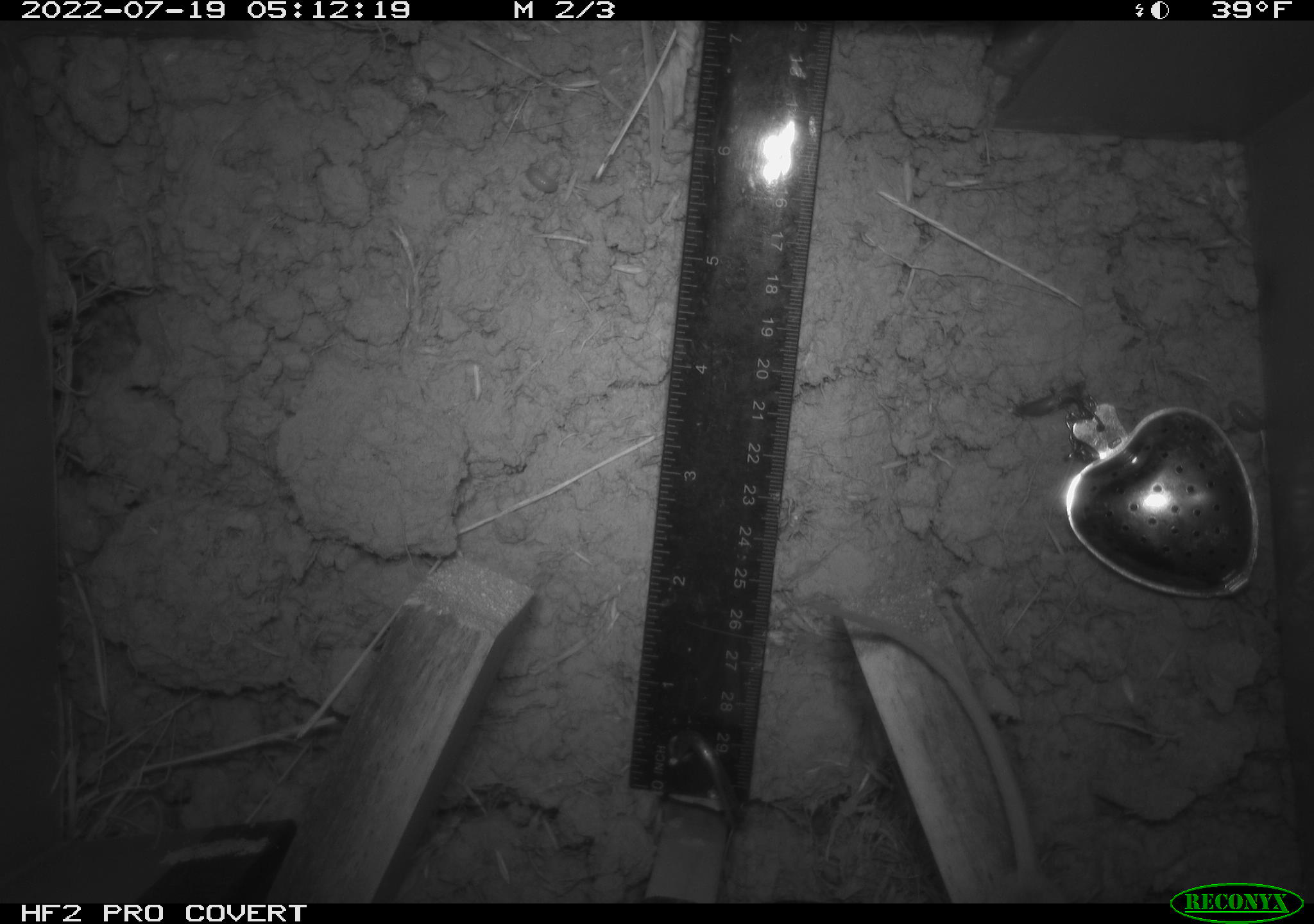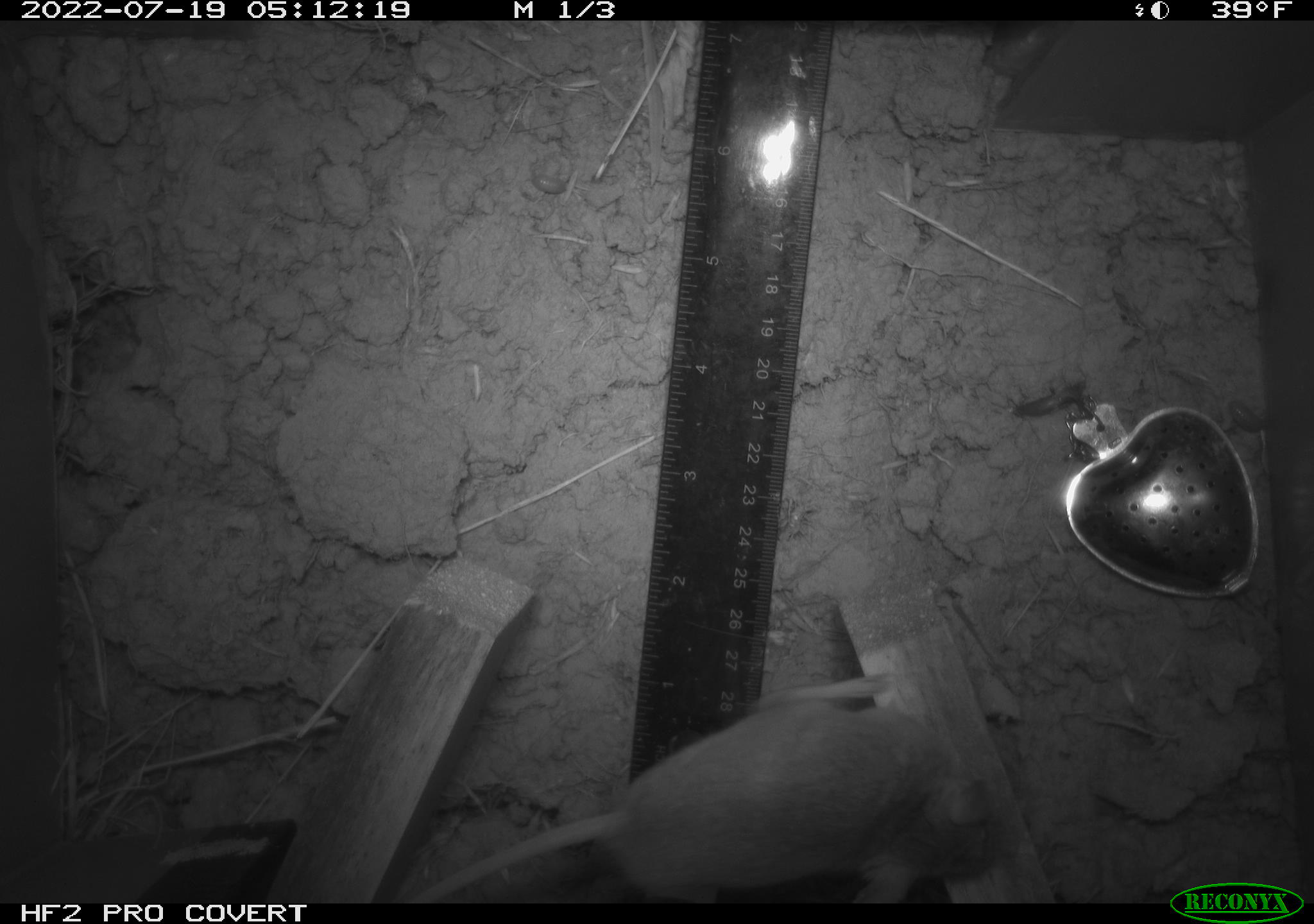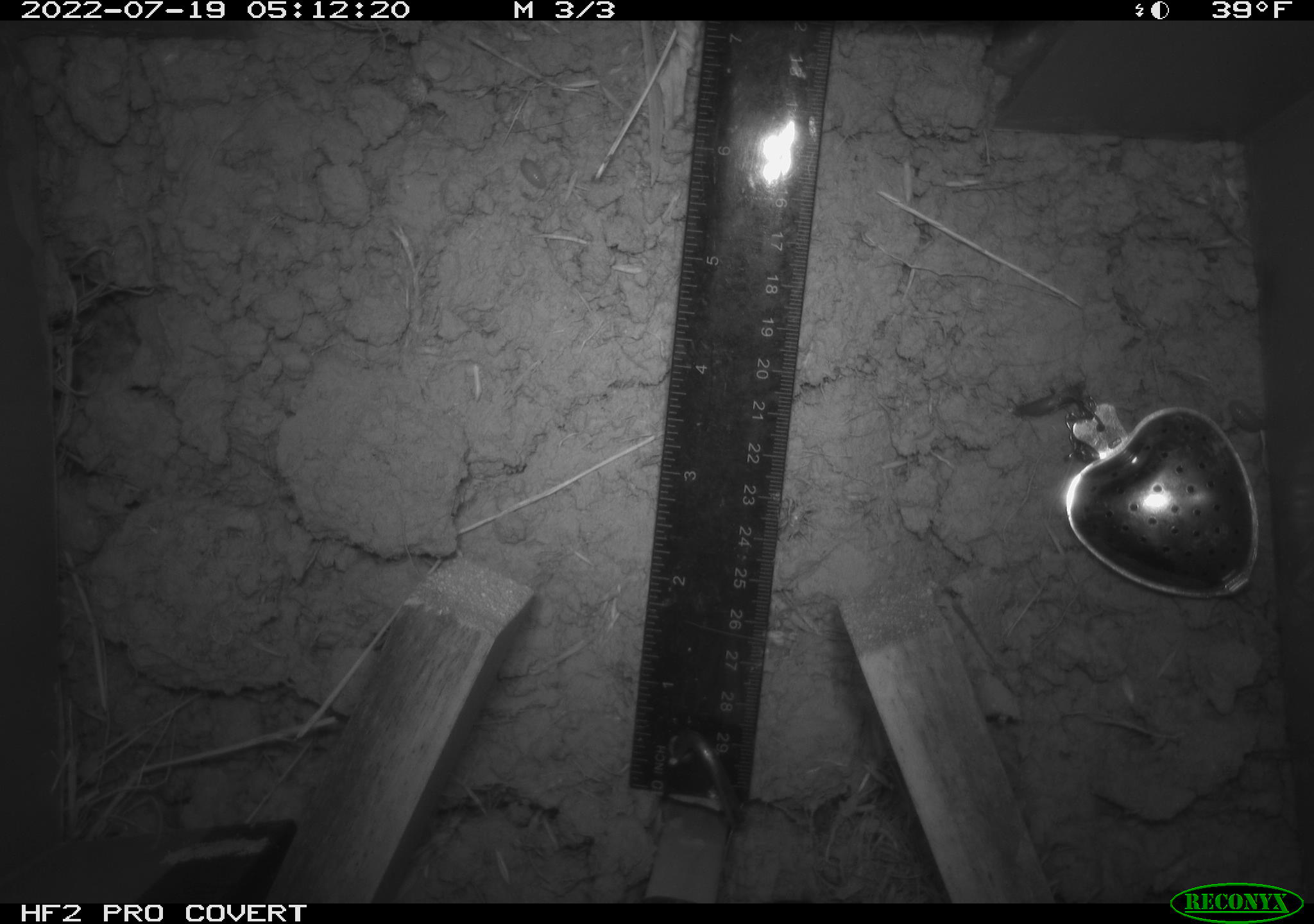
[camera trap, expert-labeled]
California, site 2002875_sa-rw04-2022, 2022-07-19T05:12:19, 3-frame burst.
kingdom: Animalia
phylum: Chordata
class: Mammalia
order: Rodentia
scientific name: Rodentia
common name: mouse species